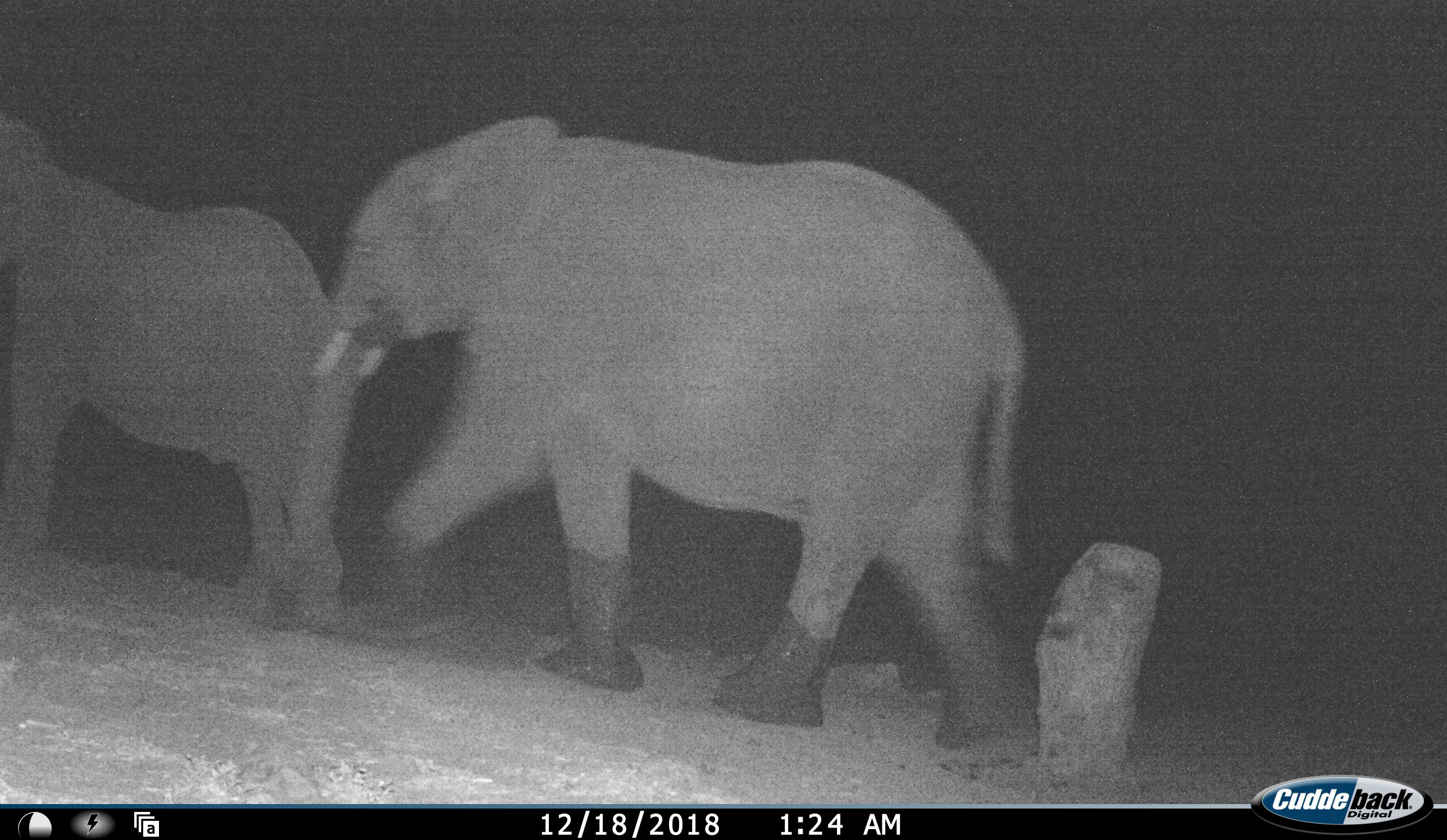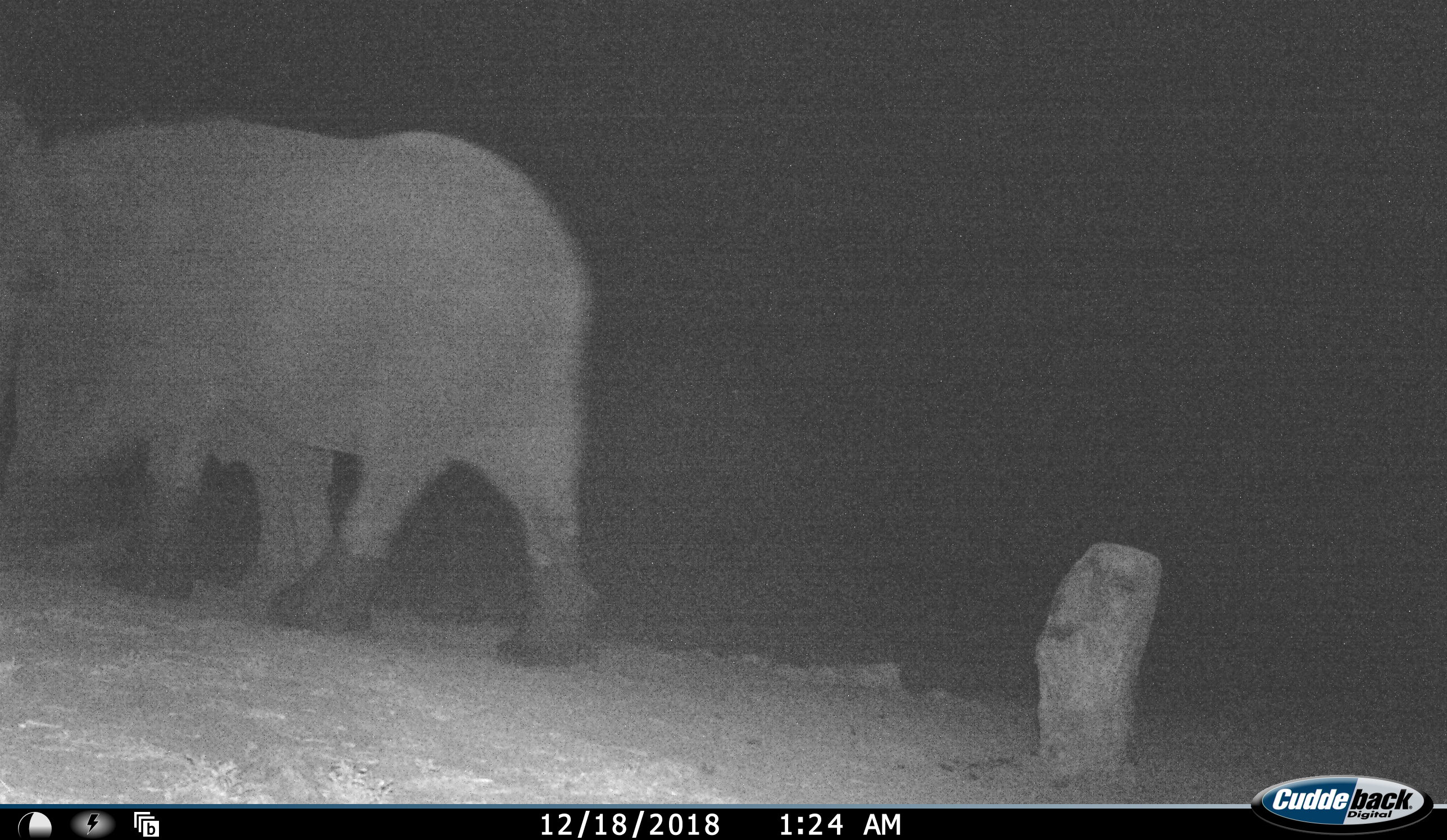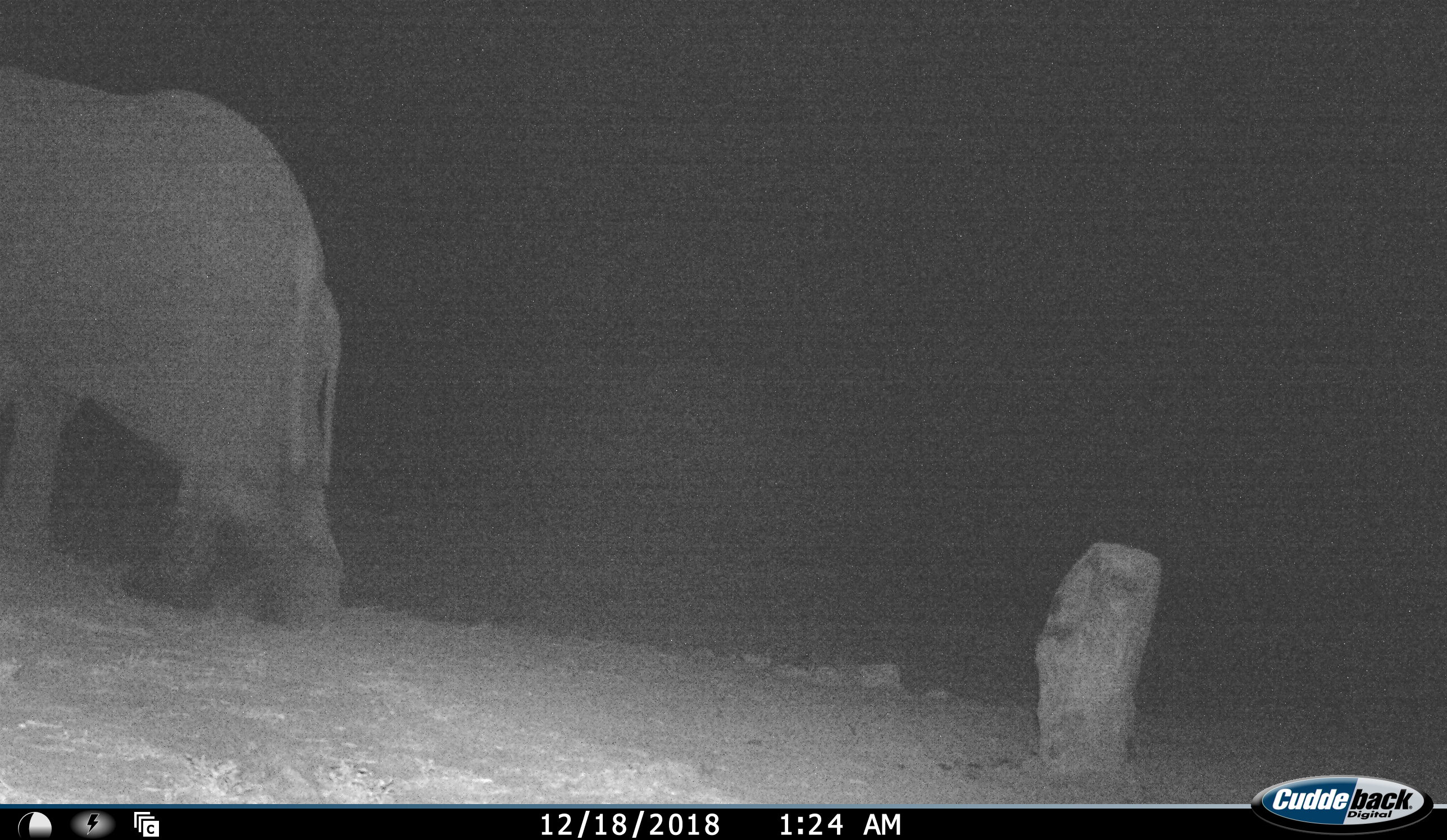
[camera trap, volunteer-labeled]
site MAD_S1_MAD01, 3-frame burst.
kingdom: Animalia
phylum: Chordata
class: Mammalia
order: Proboscidea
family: Elephantidae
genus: Loxodonta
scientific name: Loxodonta africana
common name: african bush elephant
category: elephant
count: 2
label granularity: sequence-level